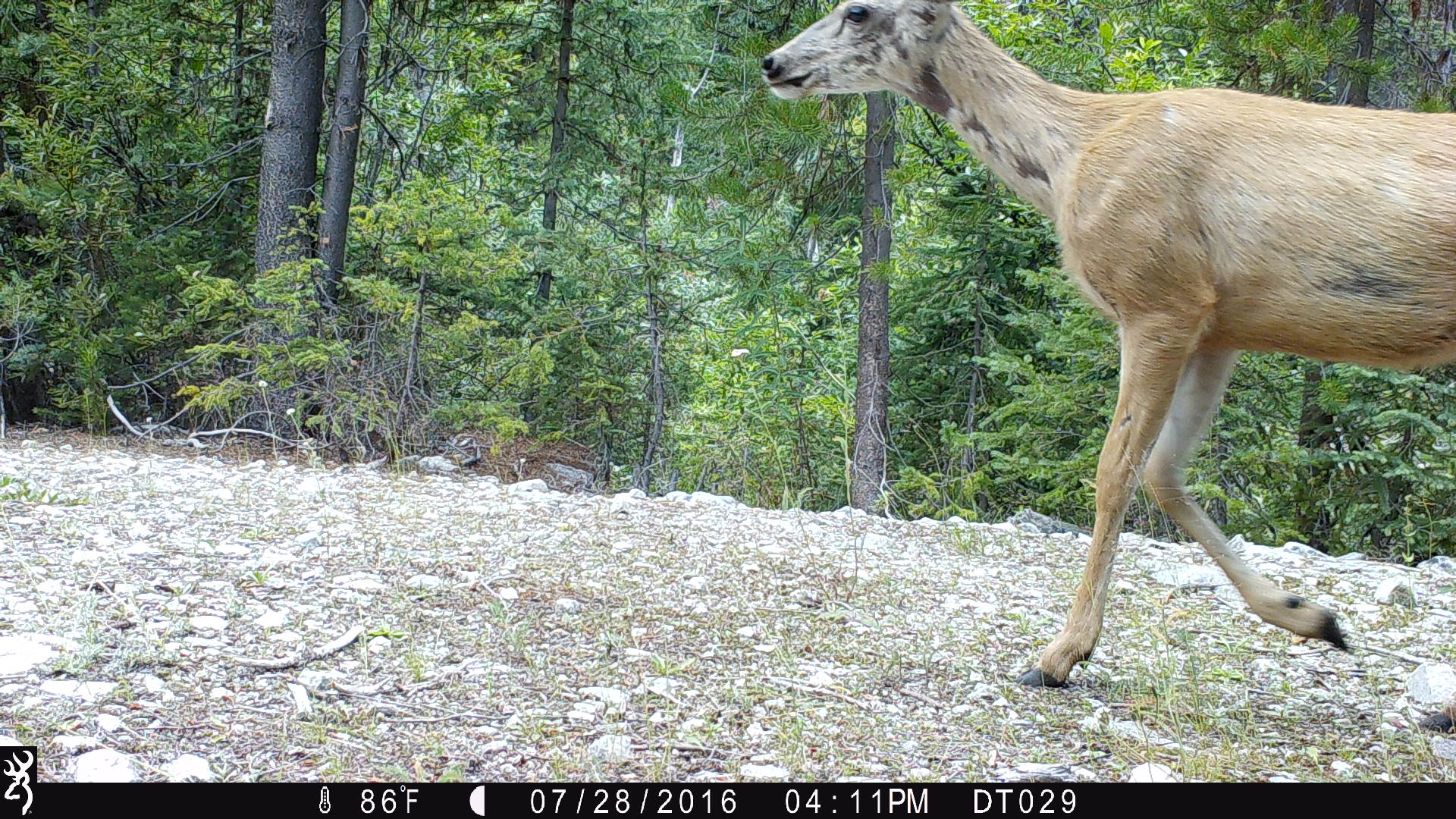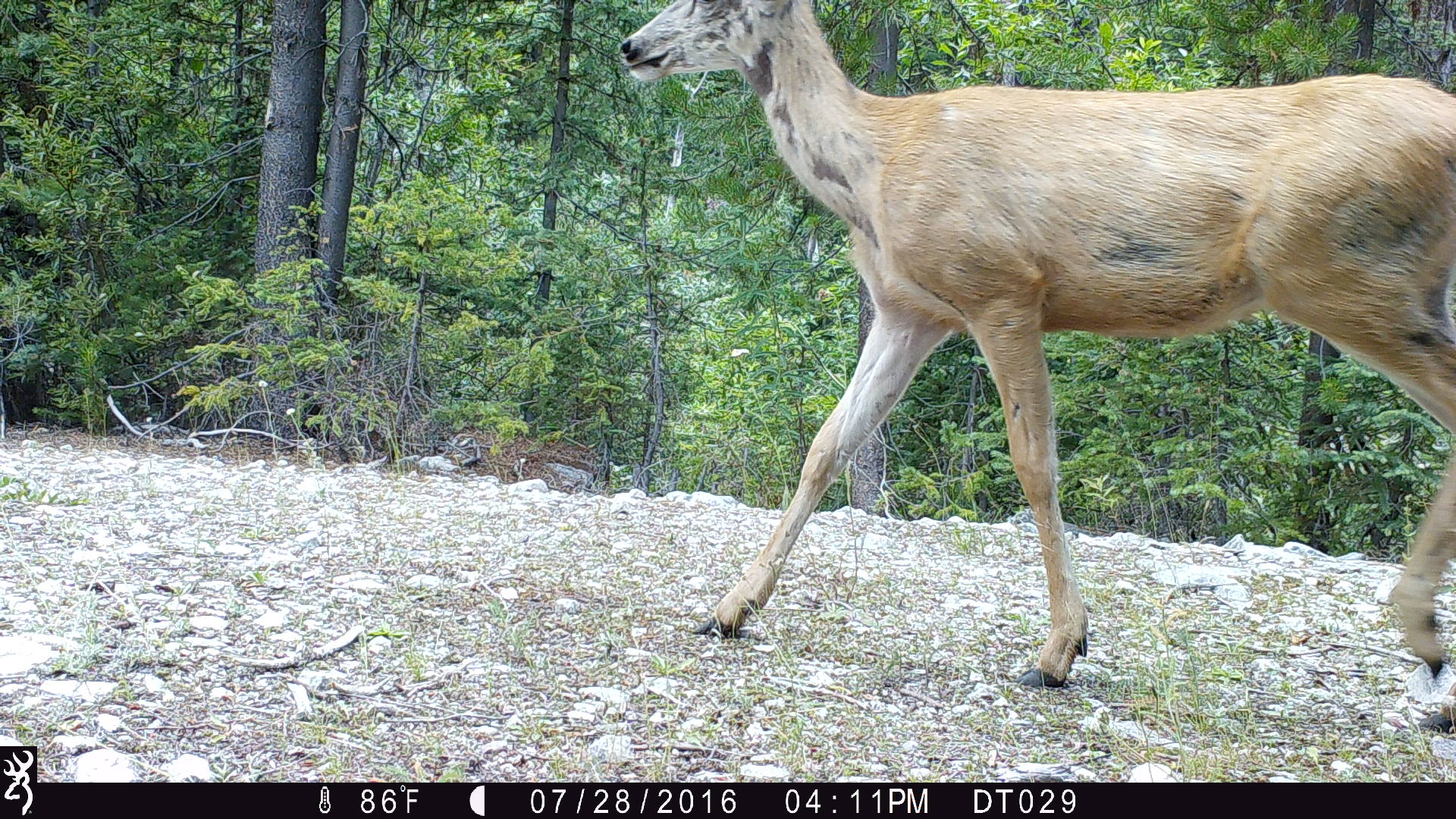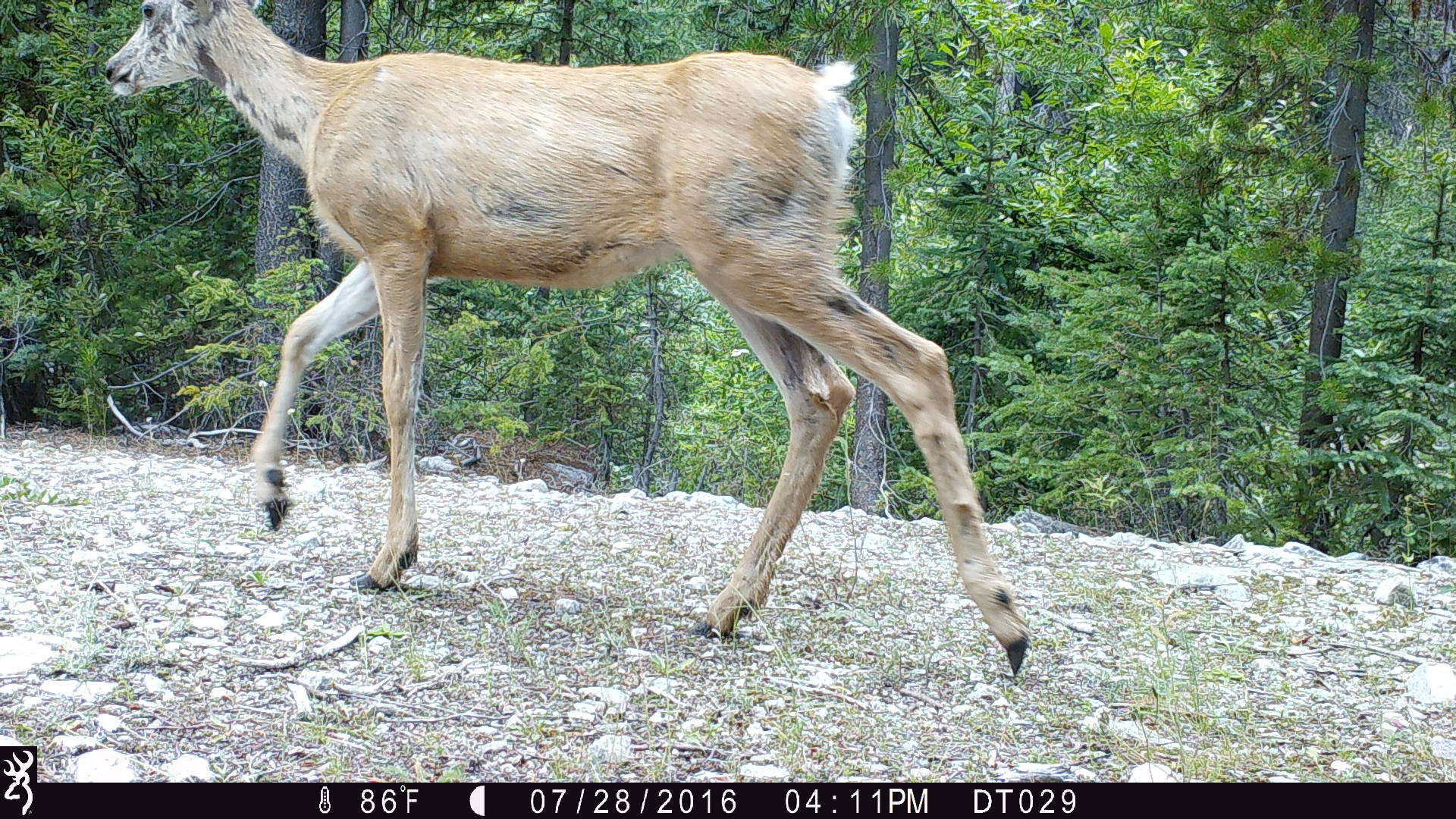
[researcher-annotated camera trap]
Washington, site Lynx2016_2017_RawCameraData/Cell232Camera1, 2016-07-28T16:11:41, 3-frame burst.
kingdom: Animalia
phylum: Chordata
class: Mammalia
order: Artiodactyla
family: Cervidae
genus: Odocoileus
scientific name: Odocoileus hemionus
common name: mule deer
Odocoileus hemionus (mule deer). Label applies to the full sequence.